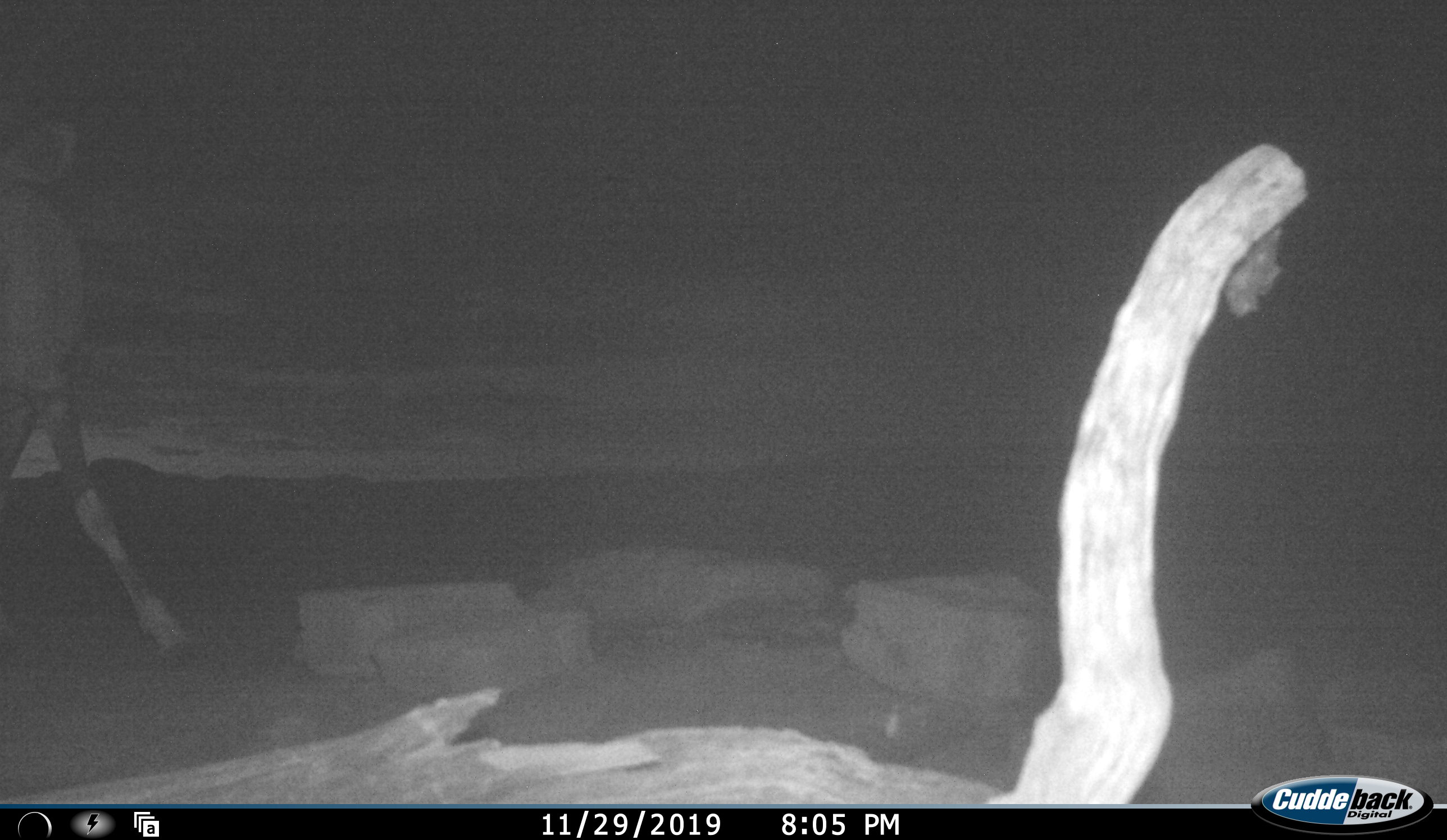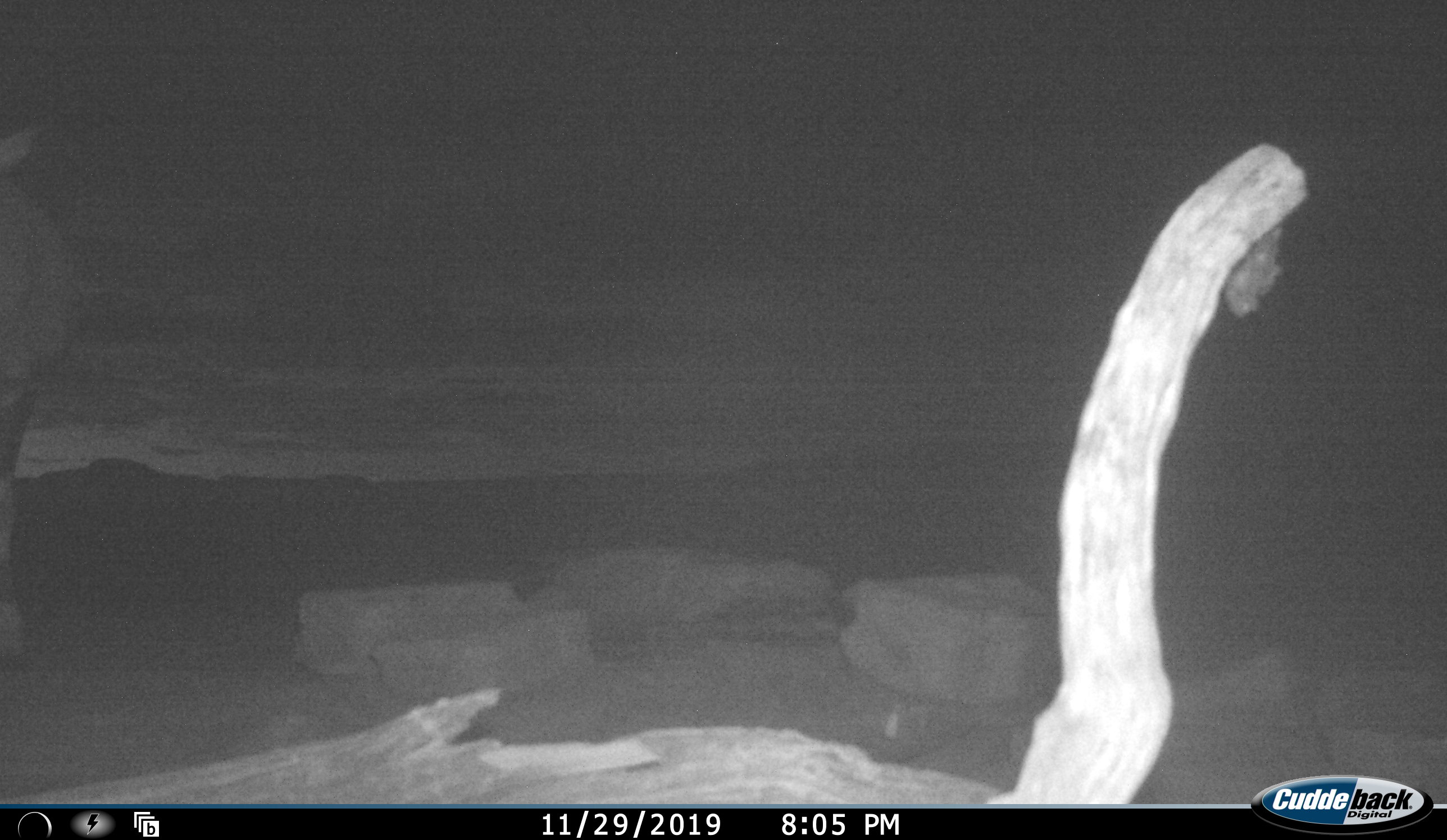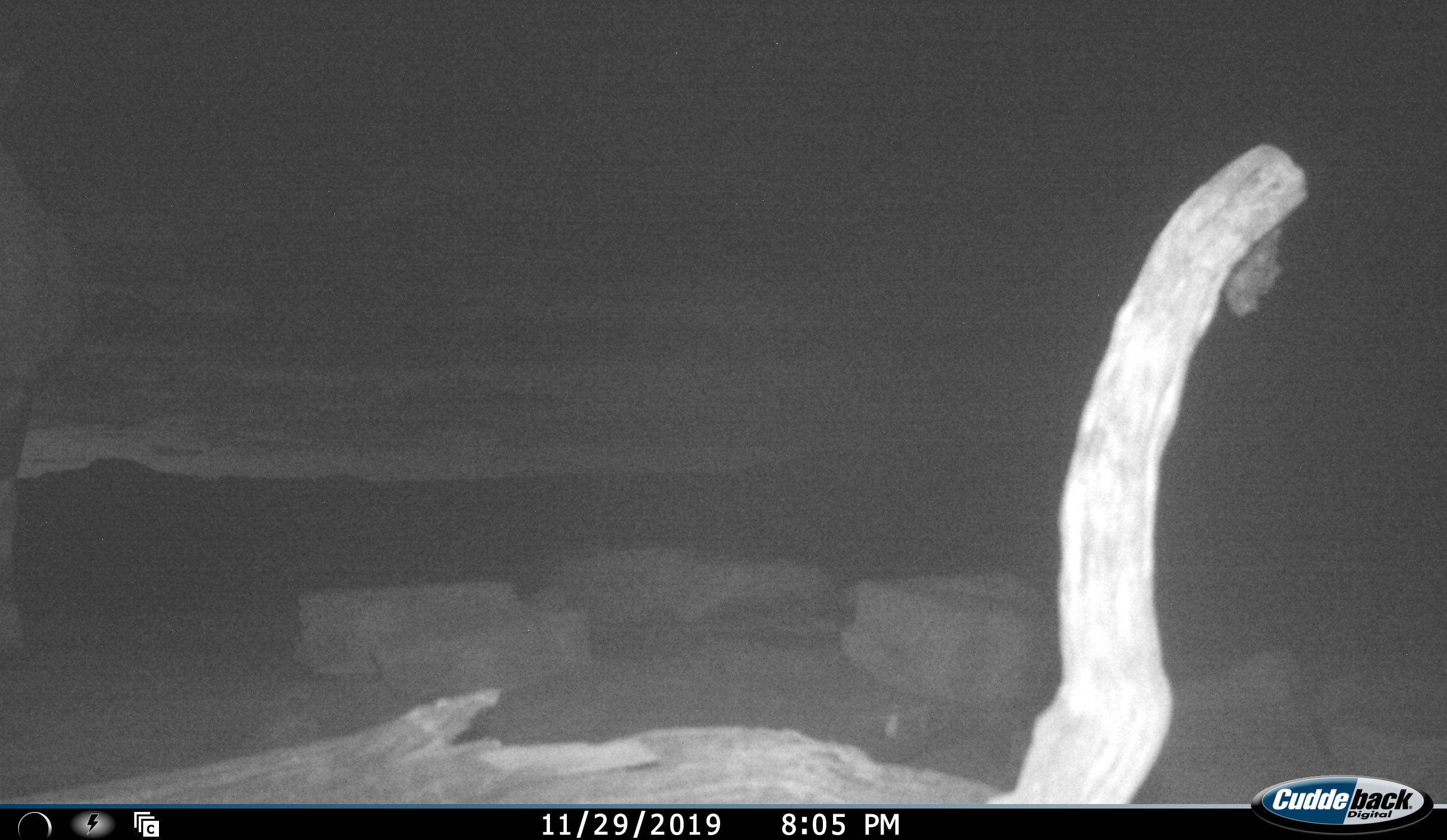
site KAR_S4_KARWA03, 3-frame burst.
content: unidentified animal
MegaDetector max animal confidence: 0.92